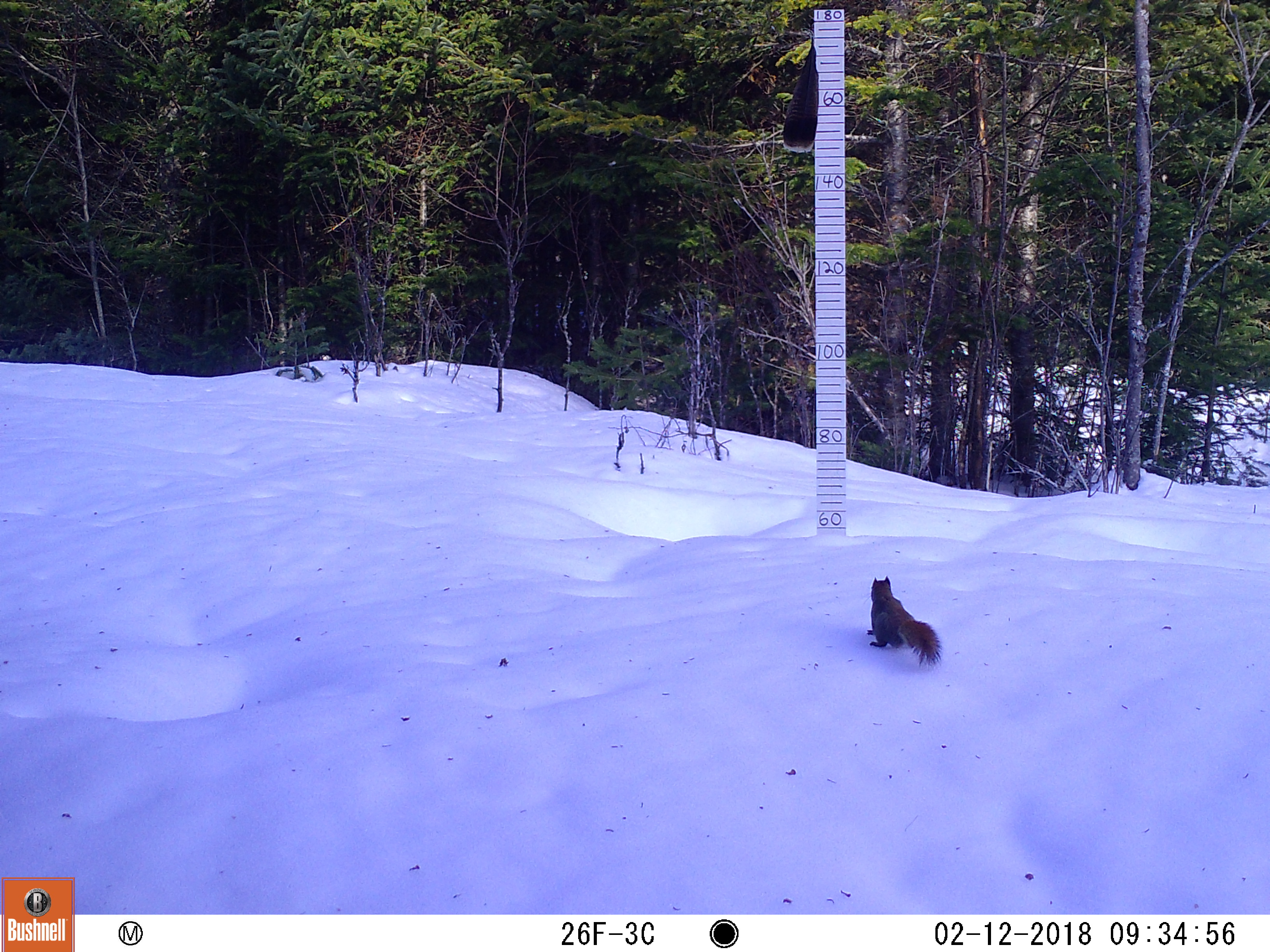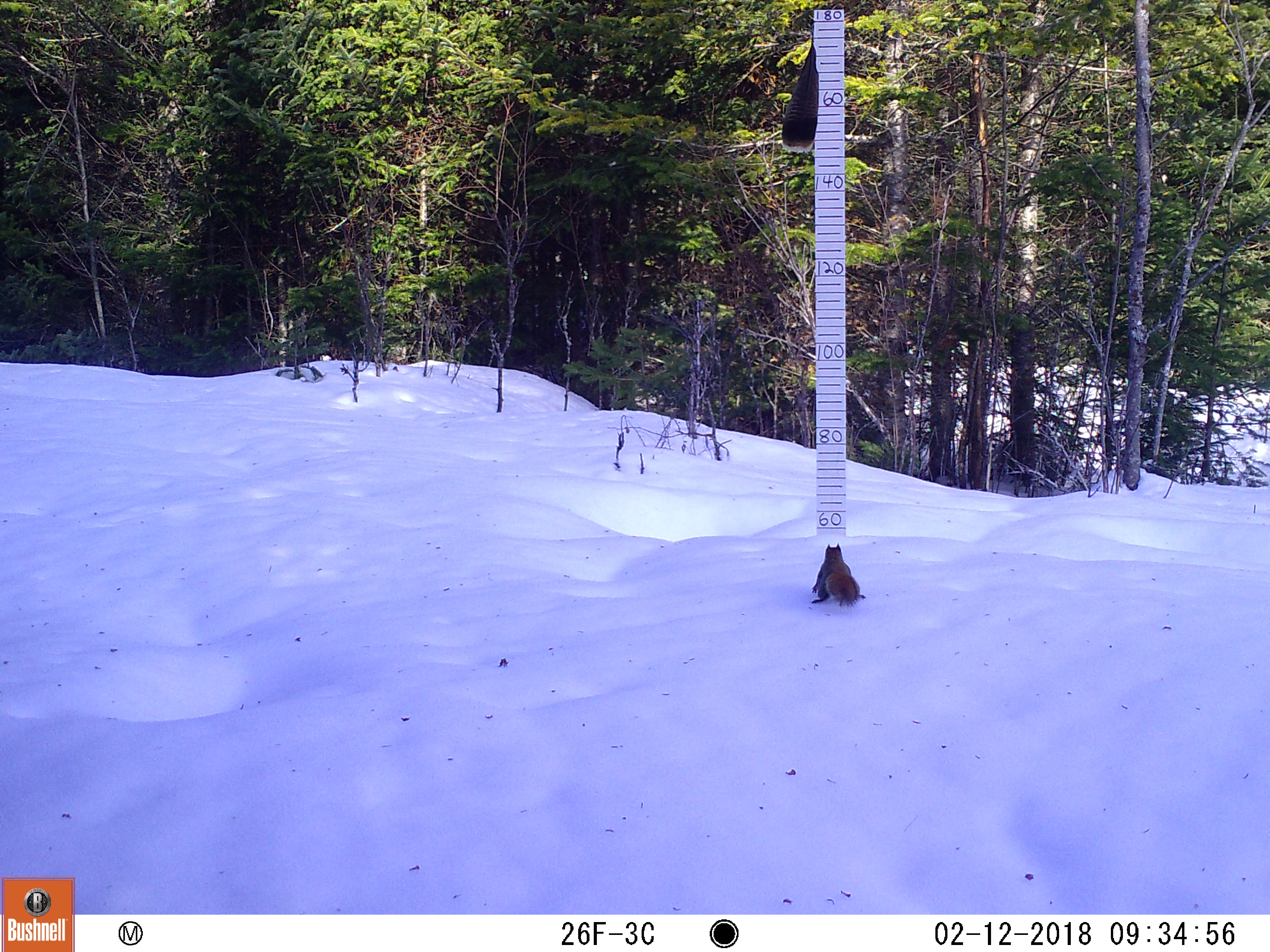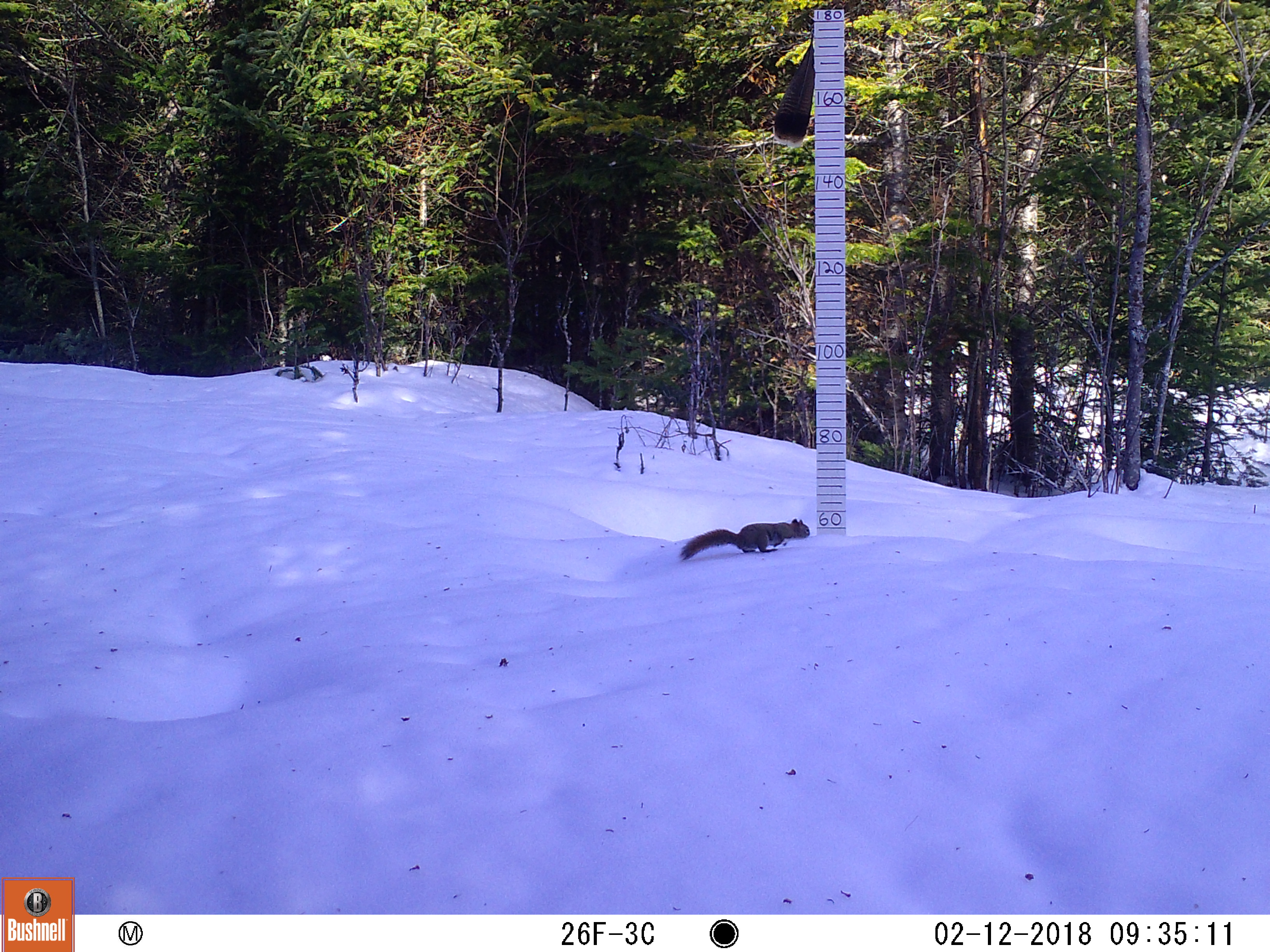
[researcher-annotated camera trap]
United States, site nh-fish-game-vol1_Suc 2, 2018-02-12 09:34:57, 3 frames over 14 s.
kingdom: Animalia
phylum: Chordata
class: Mammalia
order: Rodentia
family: Sciuridae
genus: Tamiasciurus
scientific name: Tamiasciurus hudsonicus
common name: red squirrel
Red squirrel (Tamiasciurus hudsonicus).